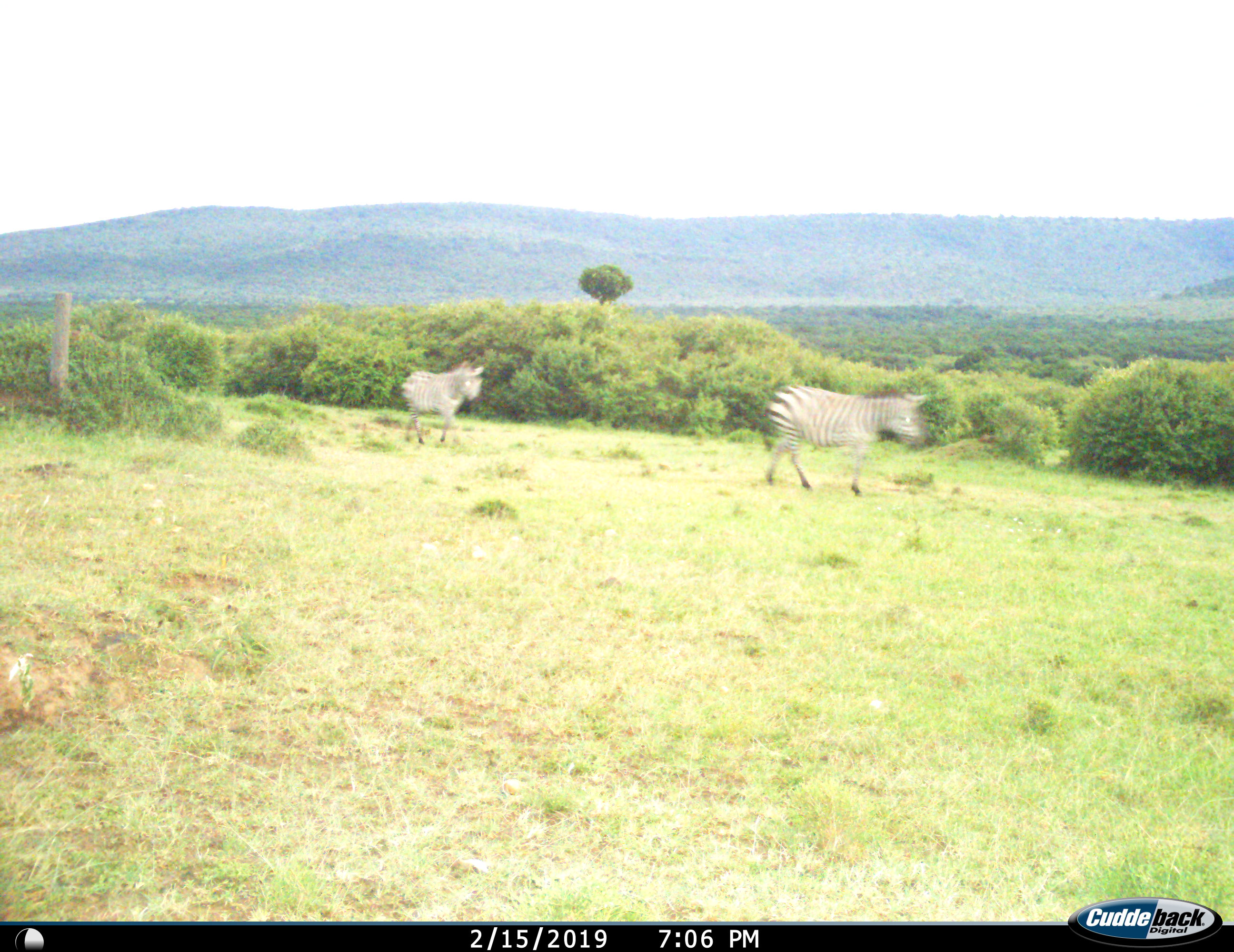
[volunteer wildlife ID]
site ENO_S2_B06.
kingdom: Animalia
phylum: Chordata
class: Mammalia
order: Perissodactyla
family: Equidae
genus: Equus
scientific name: Equus quagga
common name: plains zebra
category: zebraplains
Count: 2.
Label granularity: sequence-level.